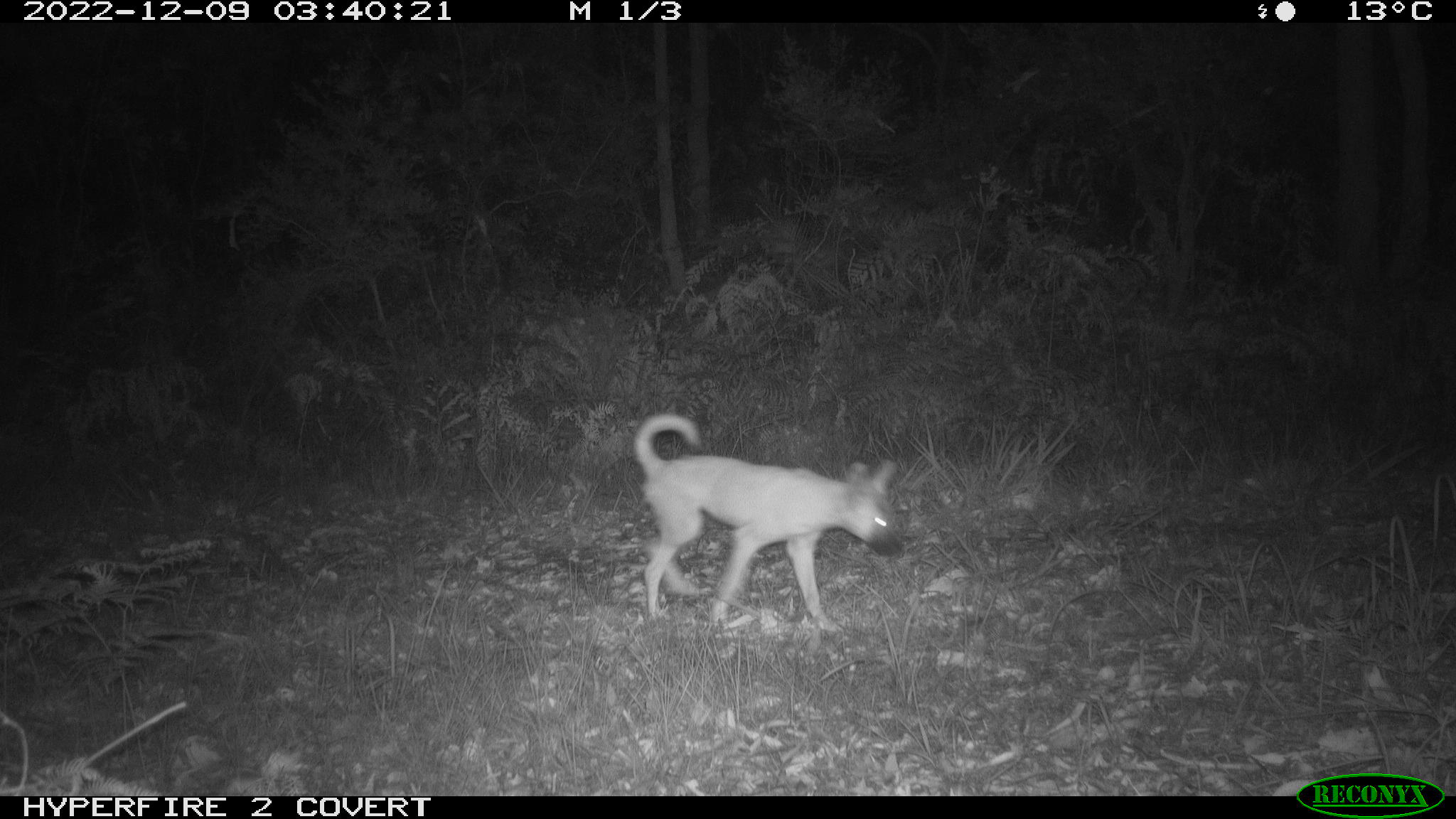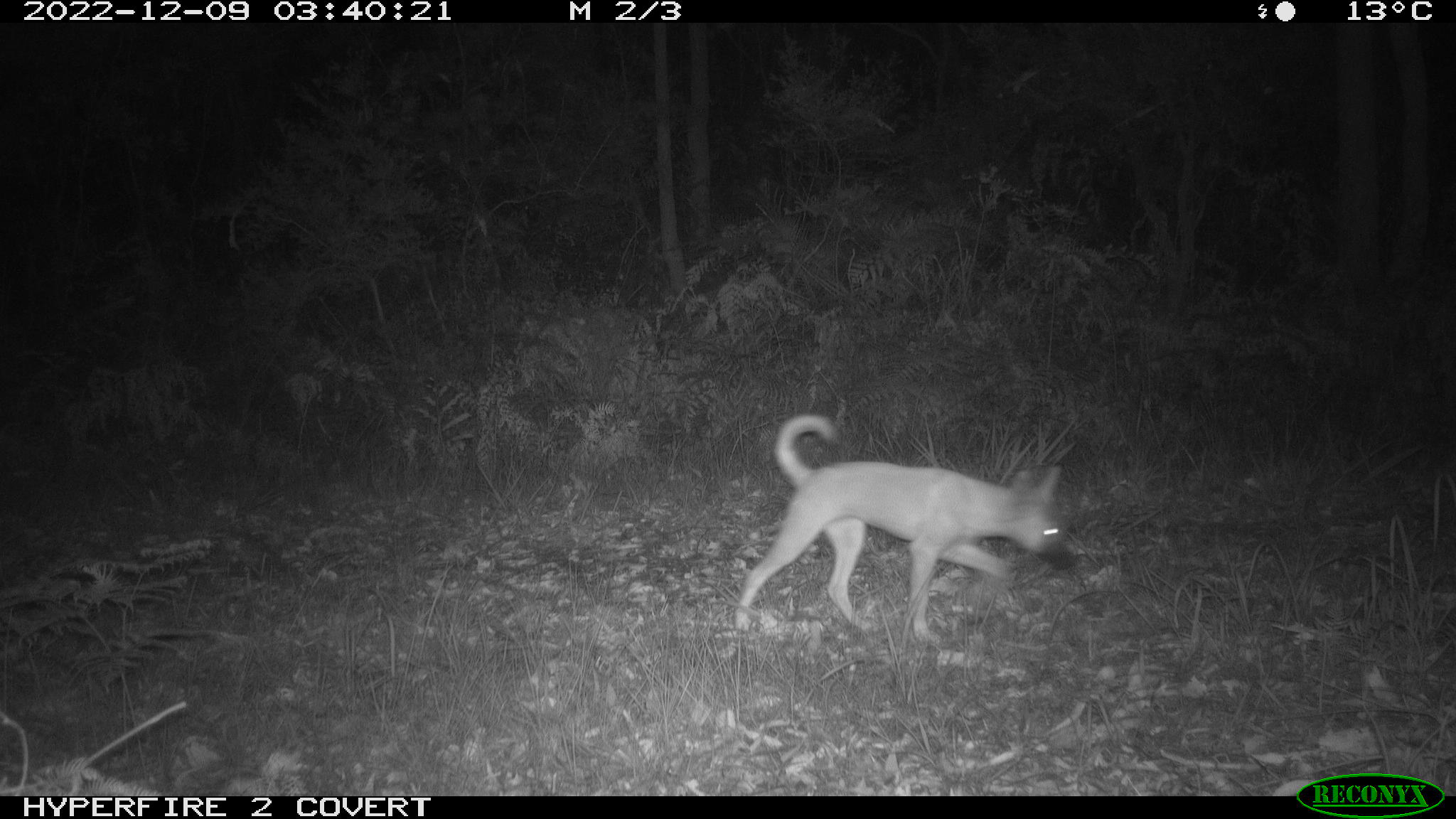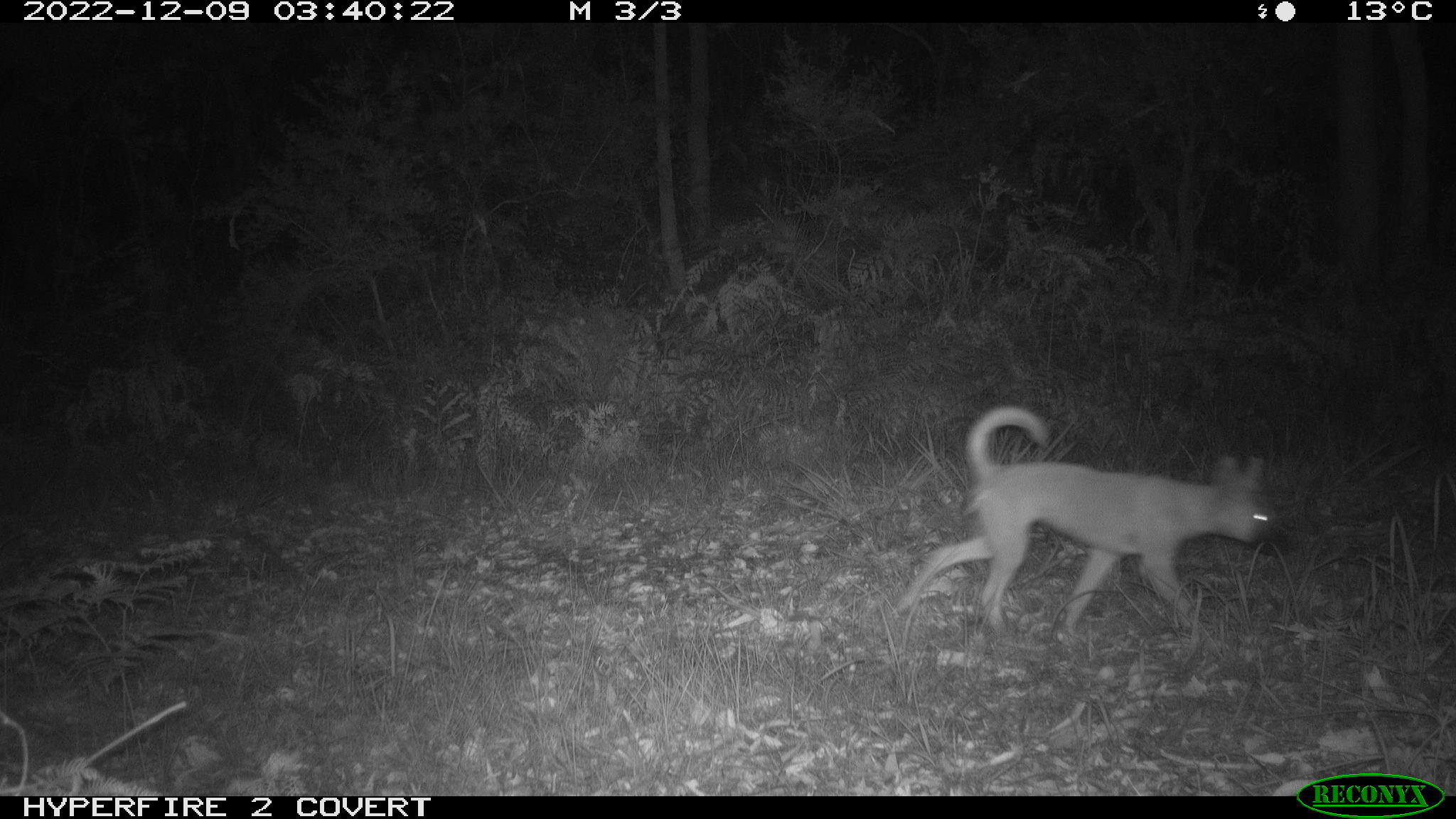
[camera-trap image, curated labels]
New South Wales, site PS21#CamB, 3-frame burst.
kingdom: Animalia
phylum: Chordata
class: Mammalia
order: Carnivora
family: Canidae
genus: Canis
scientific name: Canis familiaris dingo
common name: dingo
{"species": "dingo (Canis familiaris dingo)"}